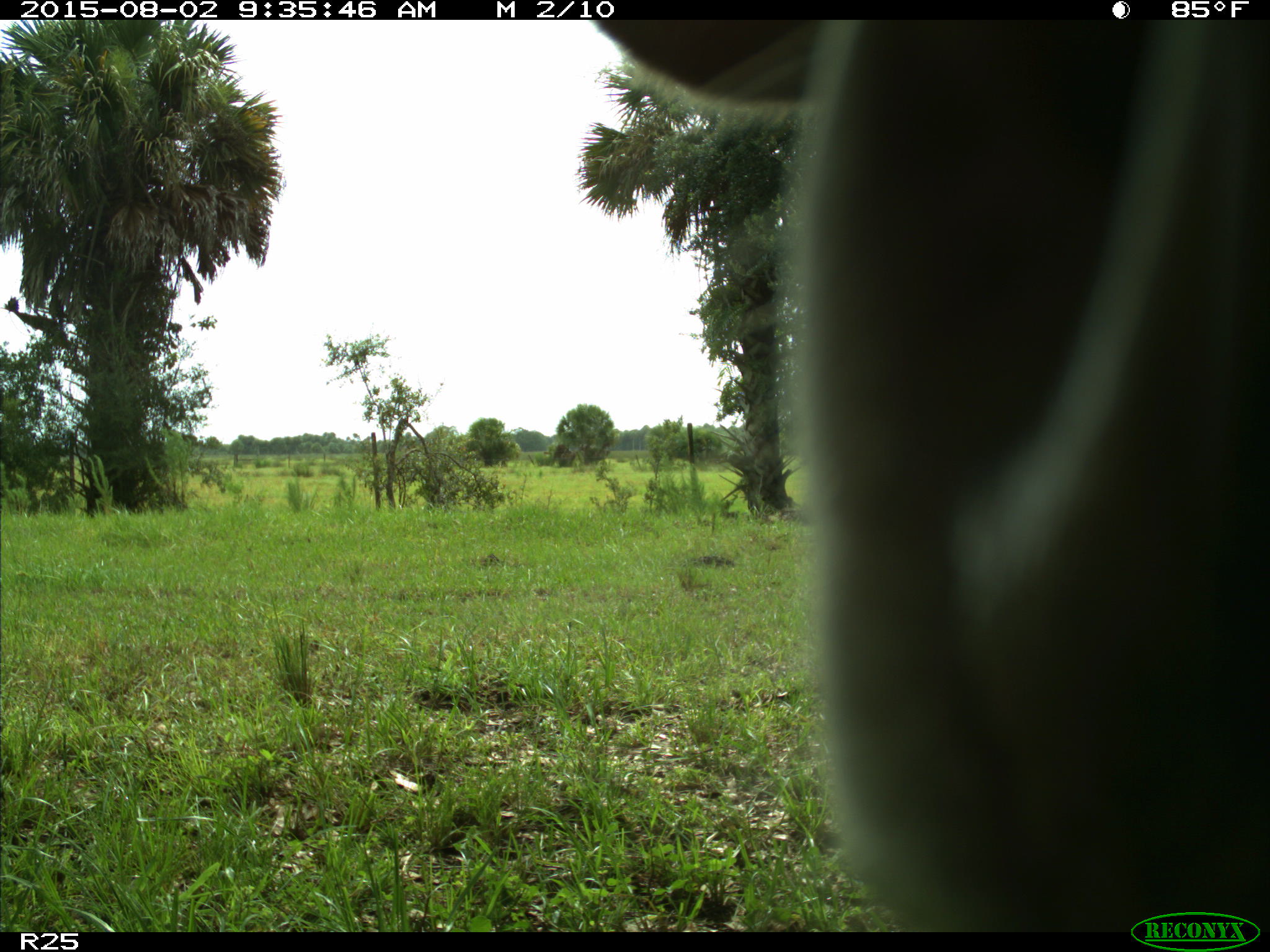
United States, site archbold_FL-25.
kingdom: Animalia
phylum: Chordata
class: Mammalia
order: Artiodactyla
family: Bovidae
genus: Bos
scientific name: Bos taurus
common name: domestic cow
Bos taurus (domestic cow).